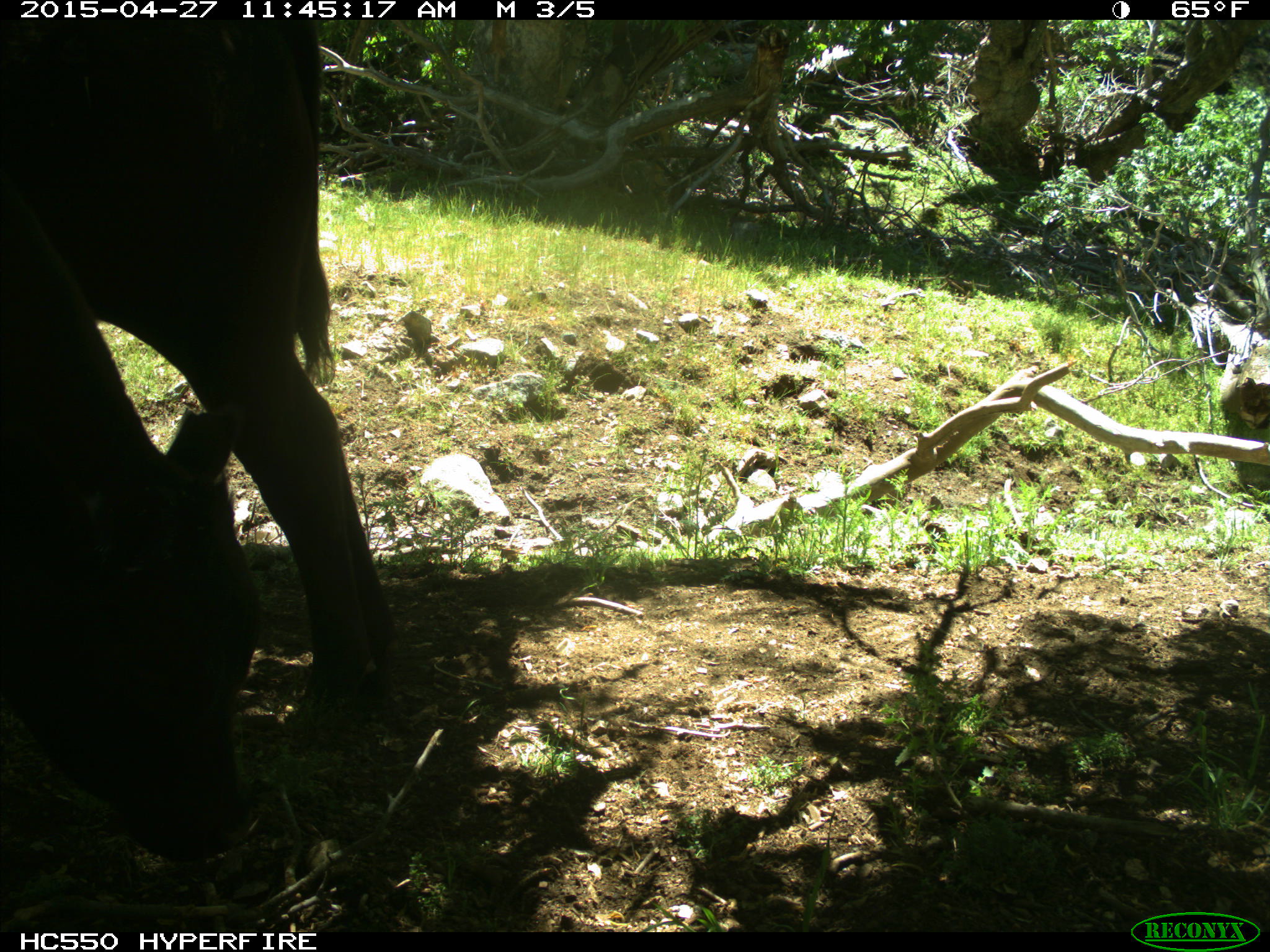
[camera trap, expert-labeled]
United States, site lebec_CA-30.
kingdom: Animalia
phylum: Chordata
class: Mammalia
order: Artiodactyla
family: Bovidae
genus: Bos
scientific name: Bos taurus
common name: domestic cow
Bos taurus (domestic cow).